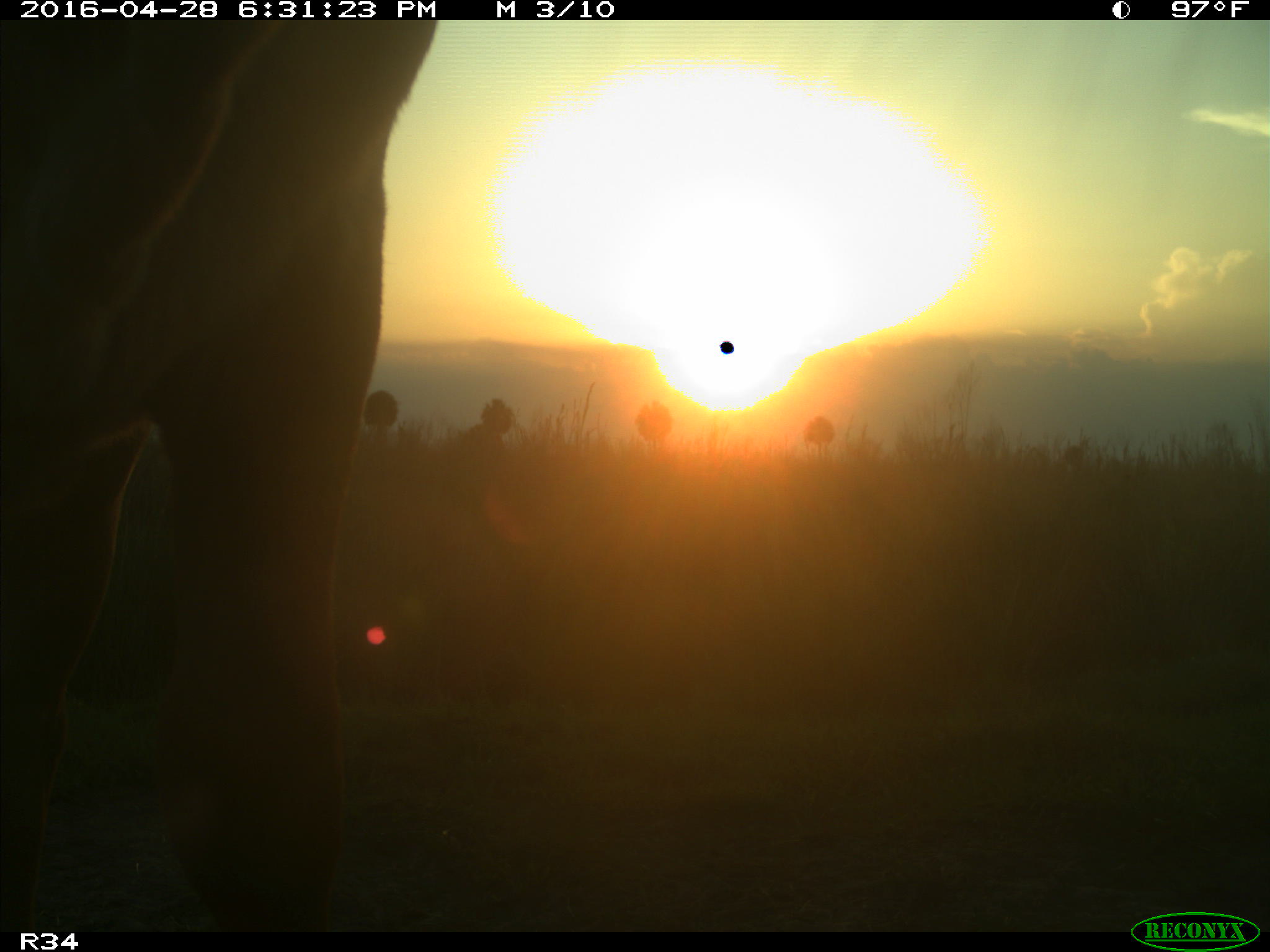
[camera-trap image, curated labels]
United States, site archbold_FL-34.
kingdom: Animalia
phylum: Chordata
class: Mammalia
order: Artiodactyla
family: Bovidae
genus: Bos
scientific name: Bos taurus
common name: domestic cow